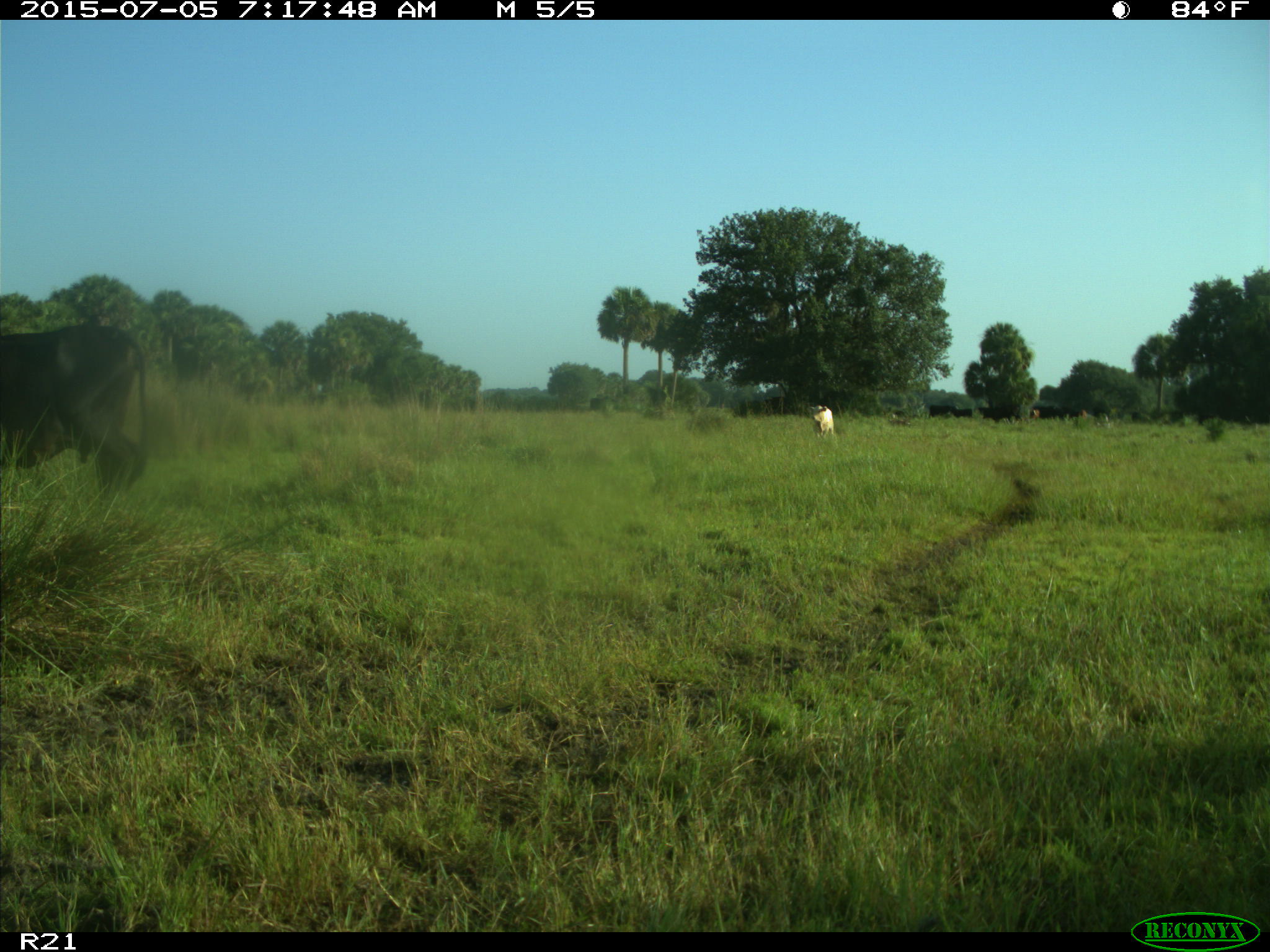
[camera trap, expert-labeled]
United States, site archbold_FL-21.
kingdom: Animalia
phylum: Chordata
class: Mammalia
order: Artiodactyla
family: Bovidae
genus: Bos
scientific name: Bos taurus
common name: domestic cow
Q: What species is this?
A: Bos taurus (domestic cow).